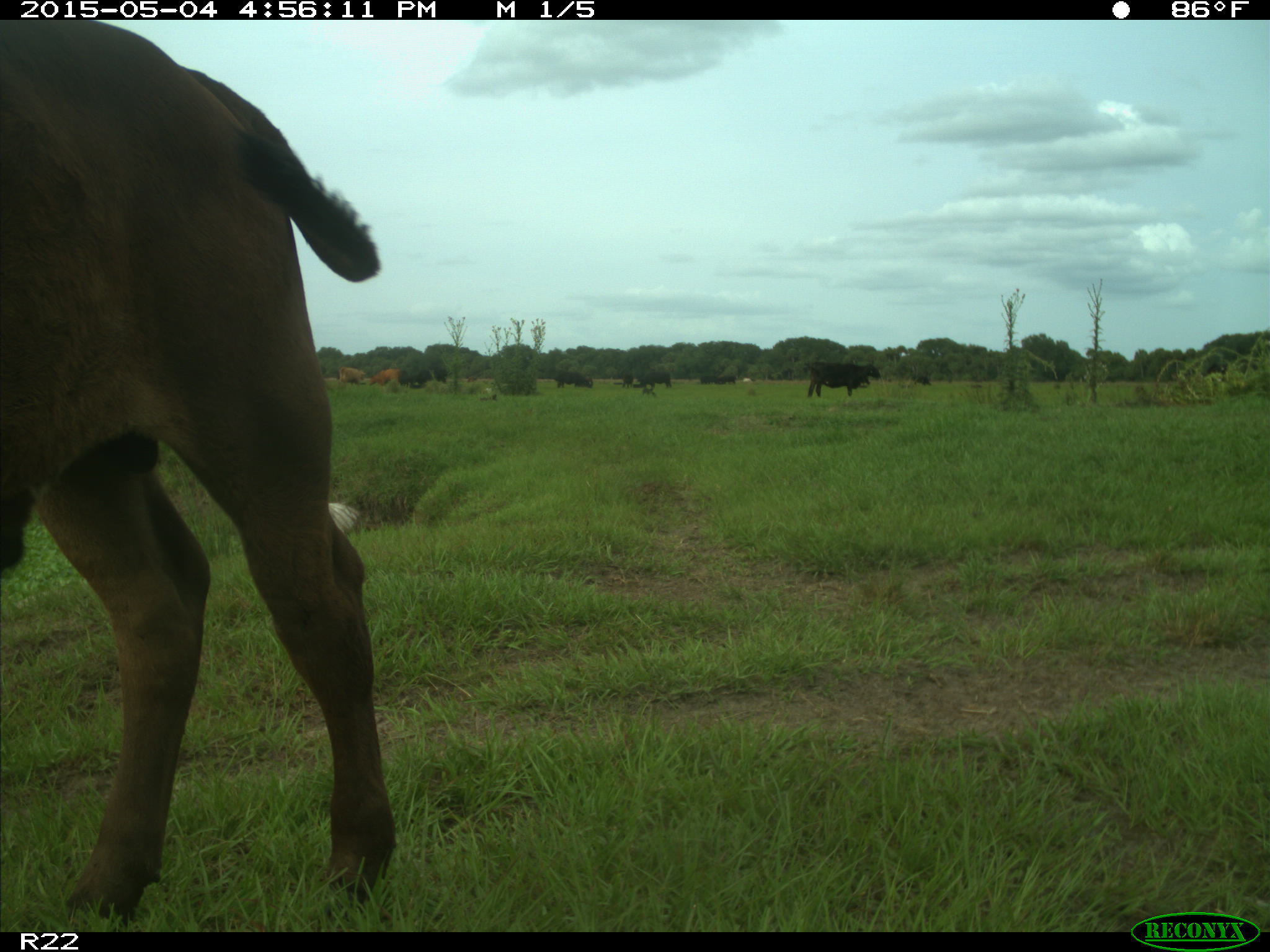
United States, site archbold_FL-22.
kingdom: Animalia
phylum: Chordata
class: Mammalia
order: Artiodactyla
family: Bovidae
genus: Bos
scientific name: Bos taurus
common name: domestic cow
Bos taurus (domestic cow).